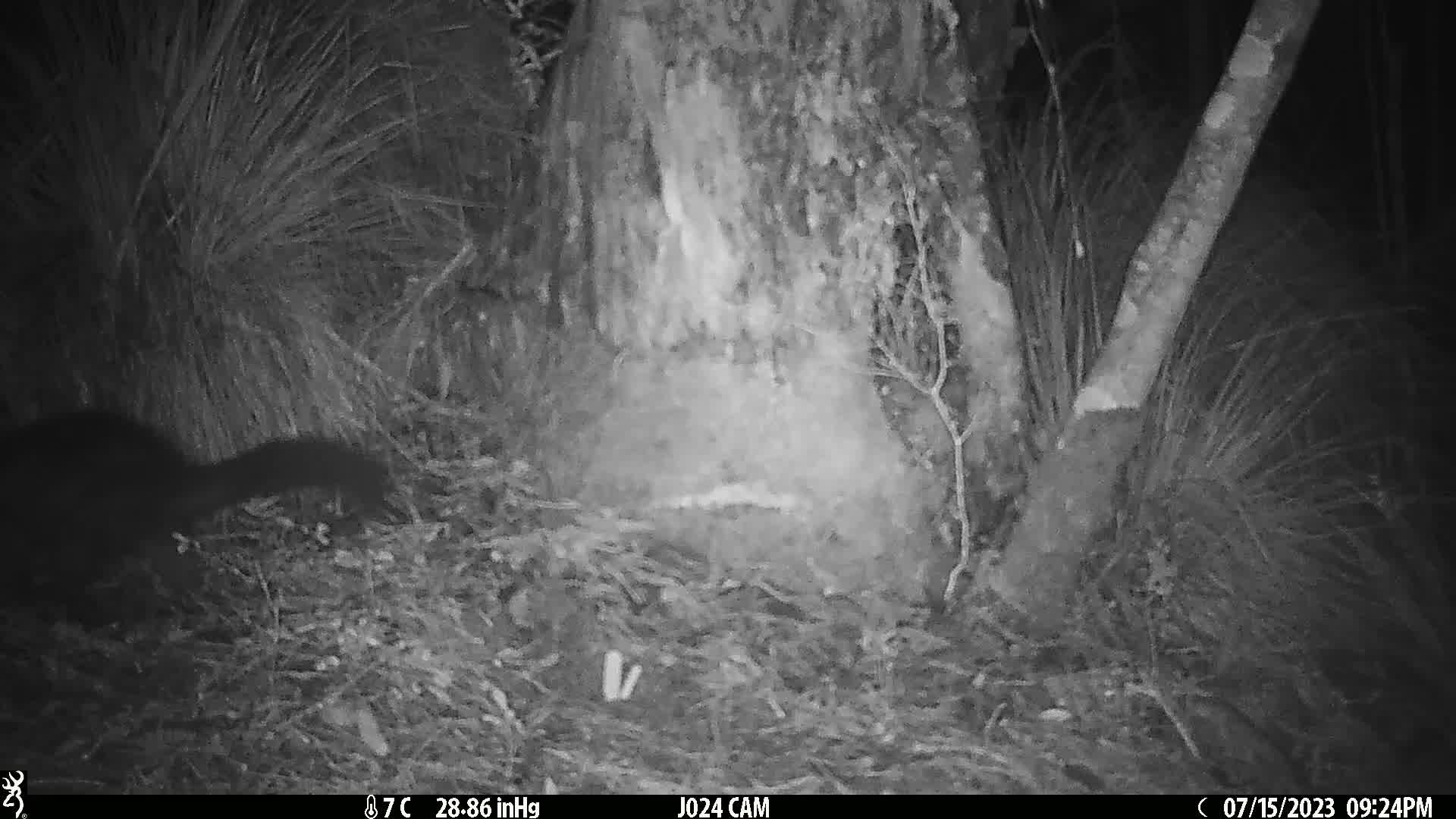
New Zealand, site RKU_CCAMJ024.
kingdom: Animalia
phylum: Chordata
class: Mammalia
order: Diprotodontia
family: Phalangeridae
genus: Trichosurus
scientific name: Trichosurus vulpecula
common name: common brushtail possum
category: possum